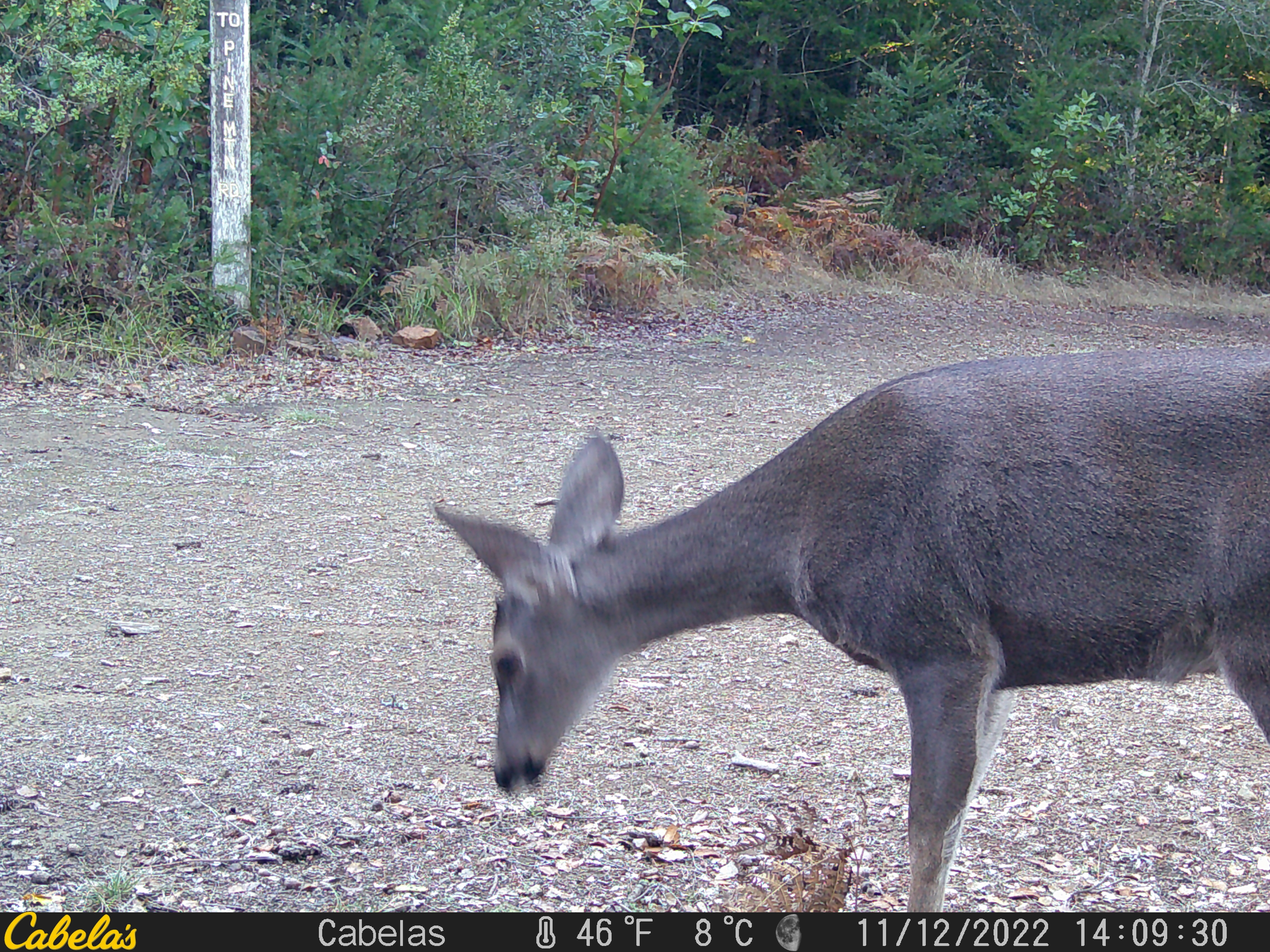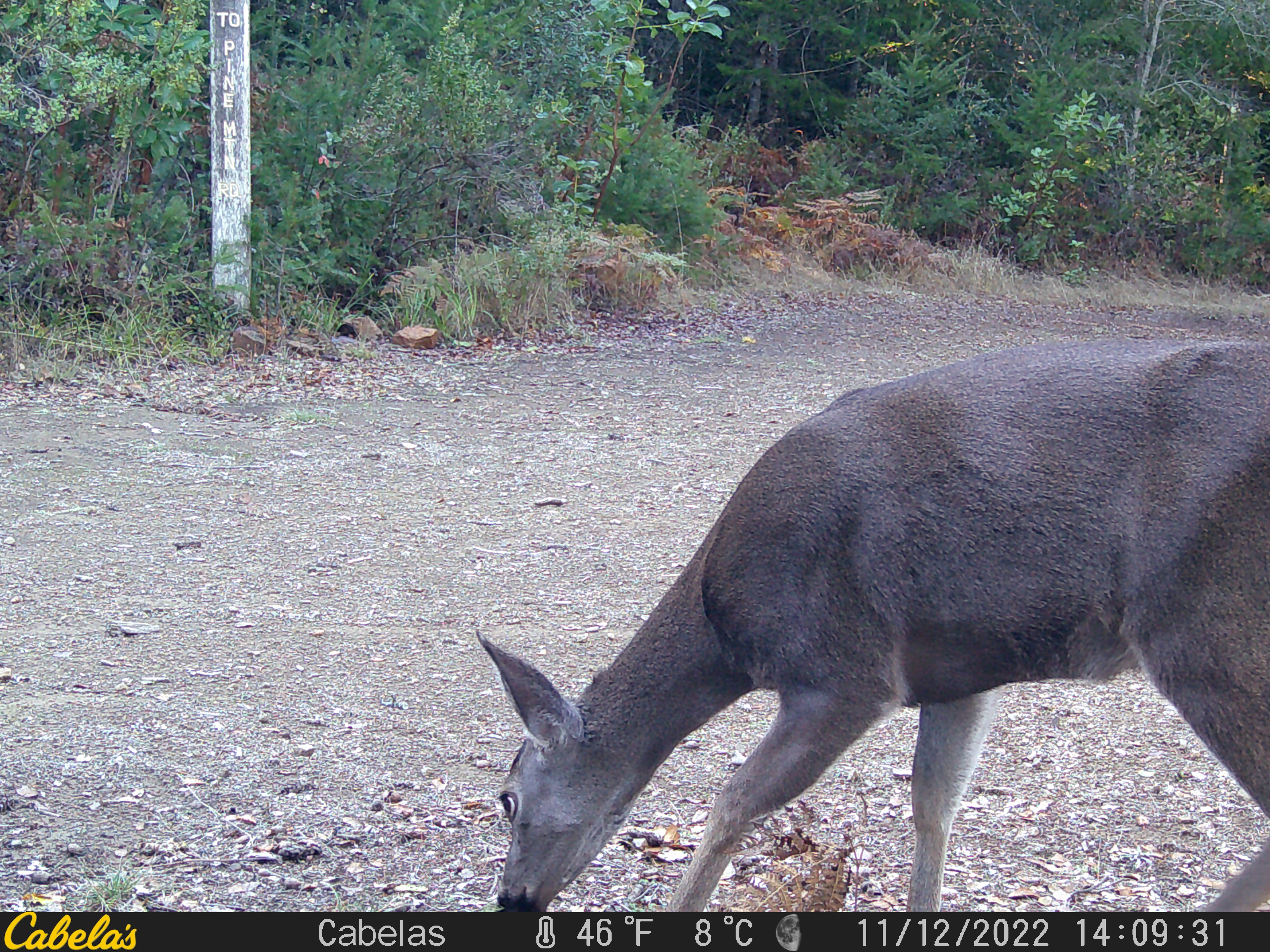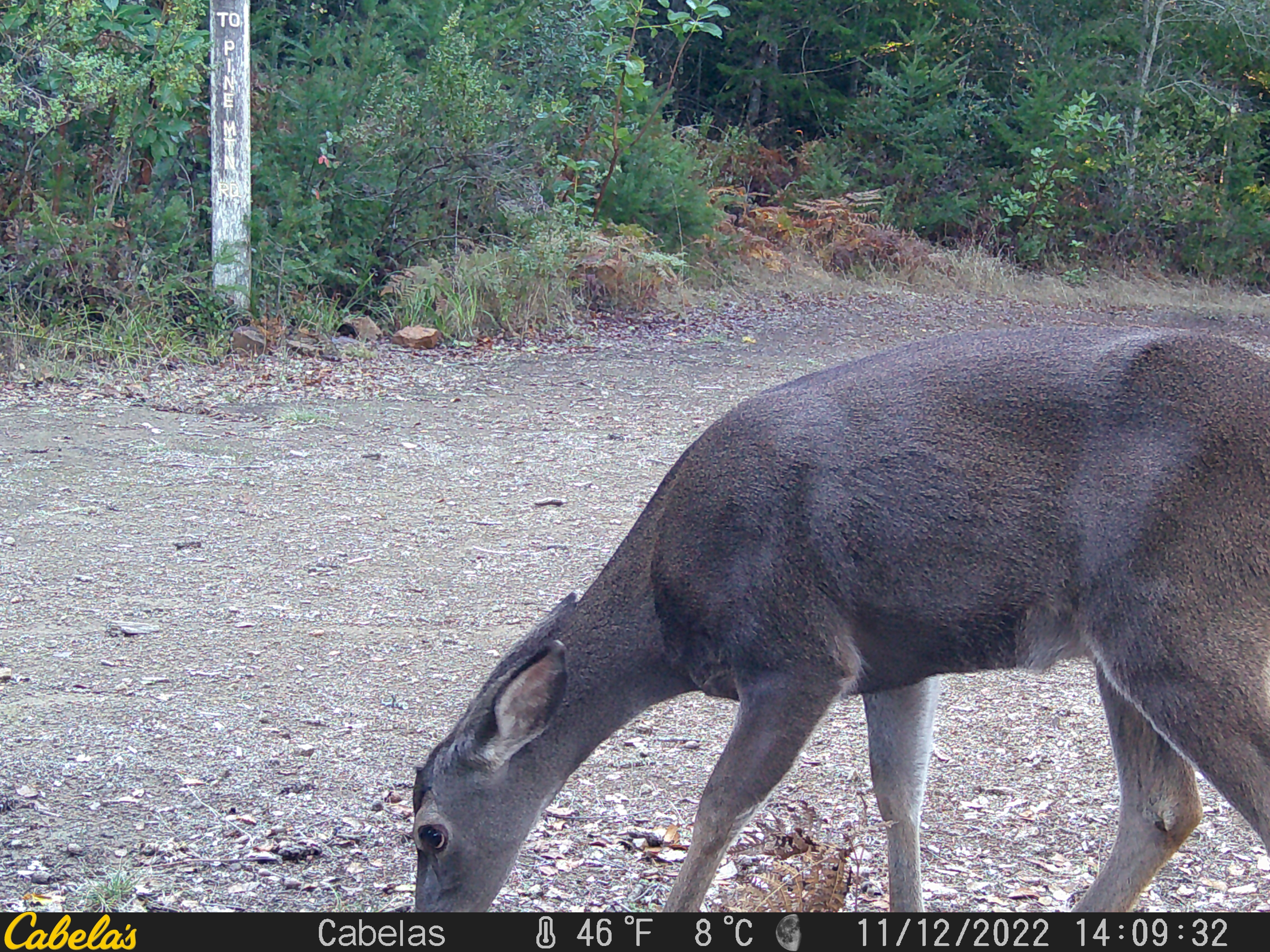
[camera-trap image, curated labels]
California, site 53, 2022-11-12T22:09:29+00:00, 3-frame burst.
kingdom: Animalia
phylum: Chordata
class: Mammalia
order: Artiodactyla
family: Cervidae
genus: Odocoileus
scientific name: Odocoileus hemionus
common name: mule deer